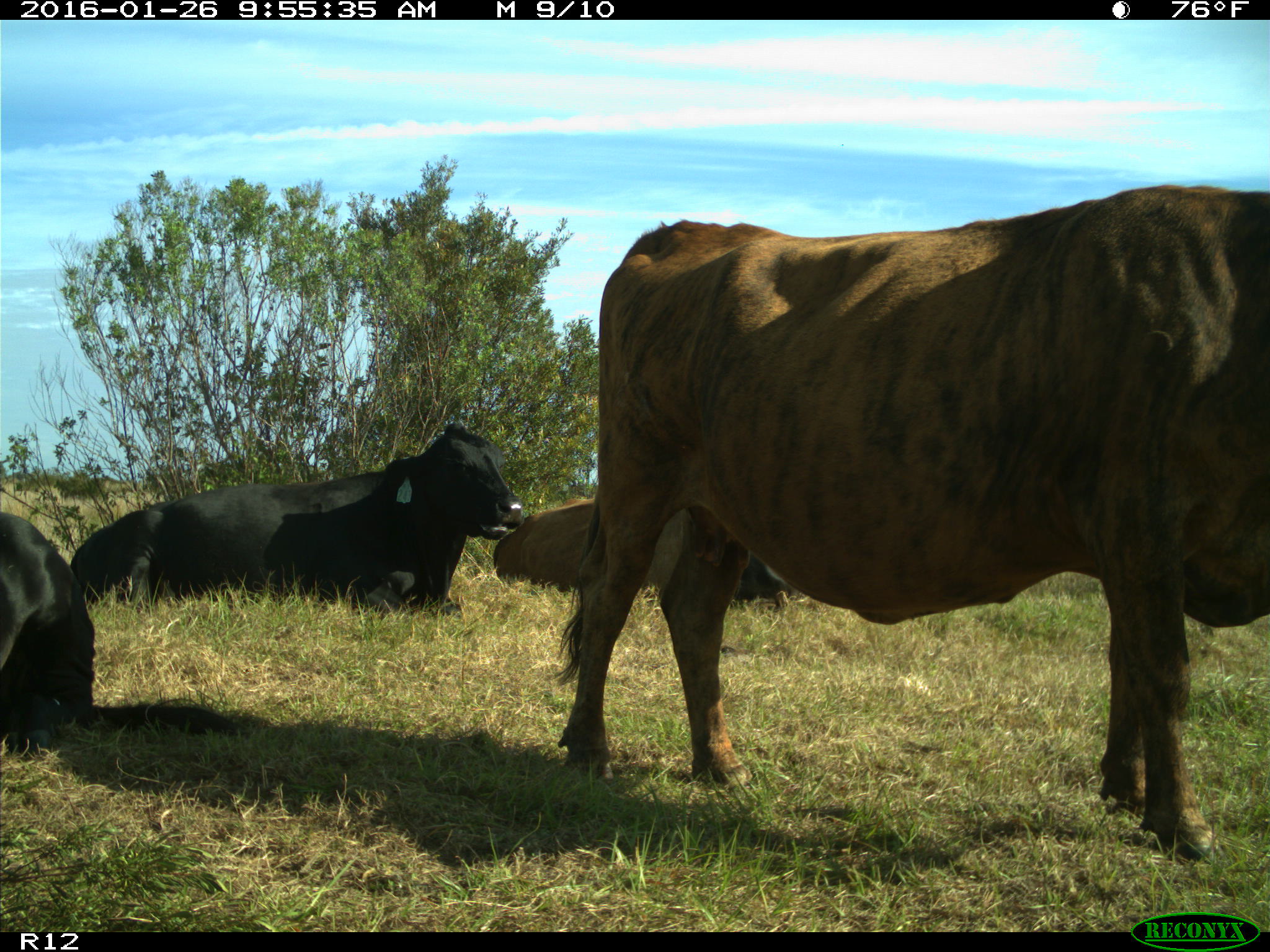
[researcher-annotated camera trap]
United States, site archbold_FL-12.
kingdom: Animalia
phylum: Chordata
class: Mammalia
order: Artiodactyla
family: Bovidae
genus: Bos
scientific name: Bos taurus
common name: domestic cow